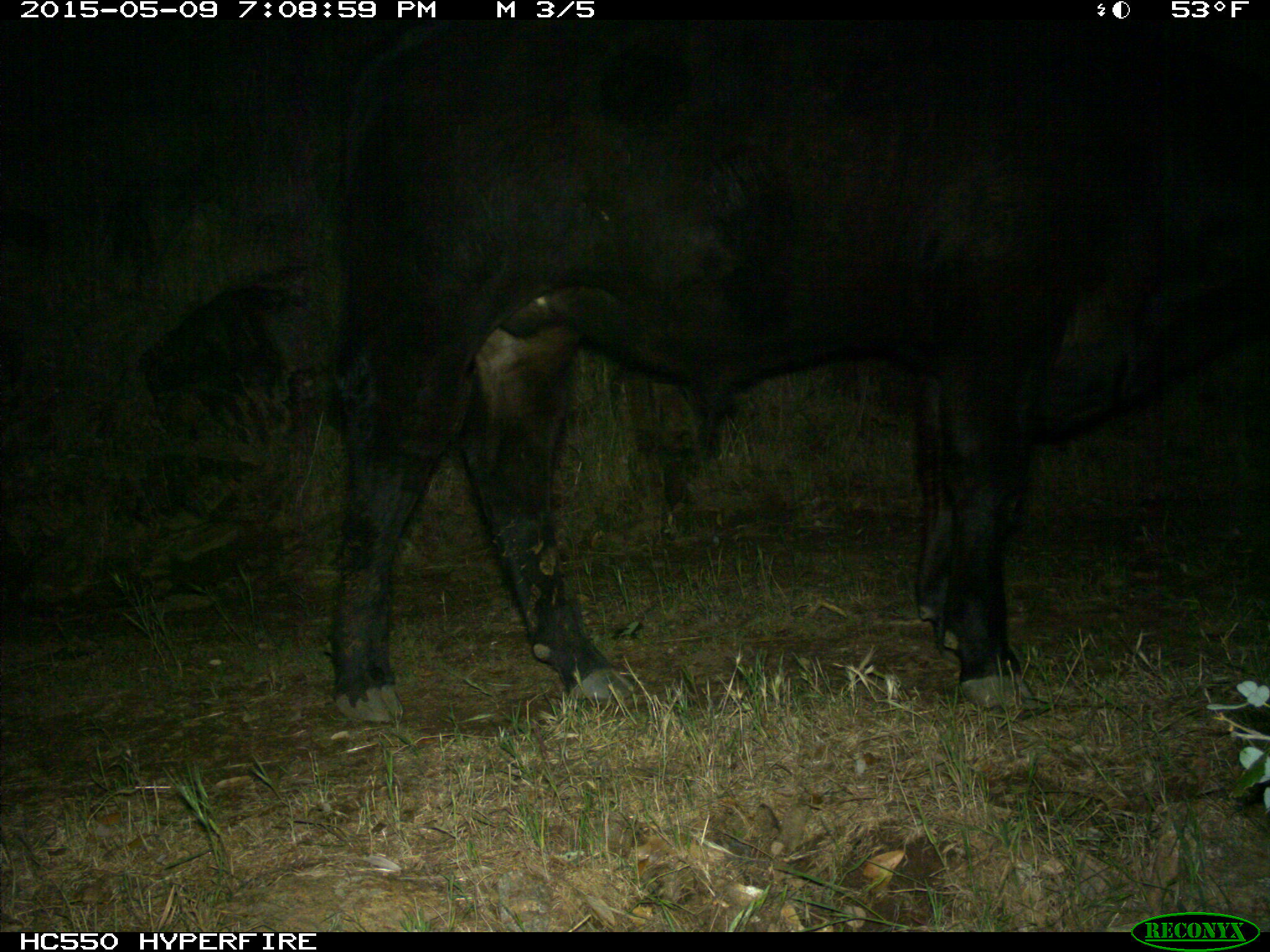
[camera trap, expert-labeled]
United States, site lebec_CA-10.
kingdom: Animalia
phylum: Chordata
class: Mammalia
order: Artiodactyla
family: Bovidae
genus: Bos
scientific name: Bos taurus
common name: domestic cow